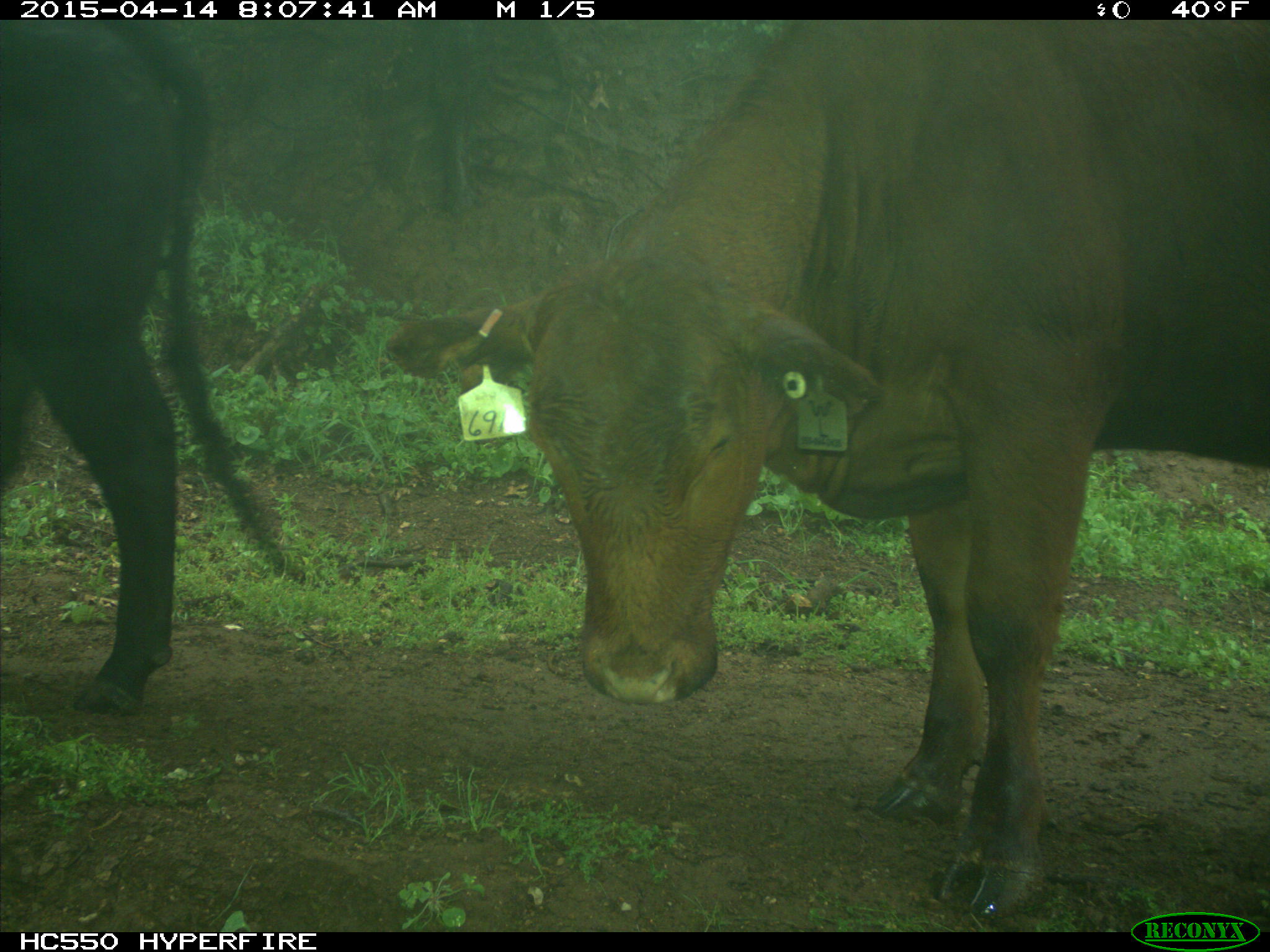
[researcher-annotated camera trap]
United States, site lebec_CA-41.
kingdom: Animalia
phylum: Chordata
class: Mammalia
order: Artiodactyla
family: Bovidae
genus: Bos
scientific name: Bos taurus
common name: domestic cow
Bos taurus (domestic cow).